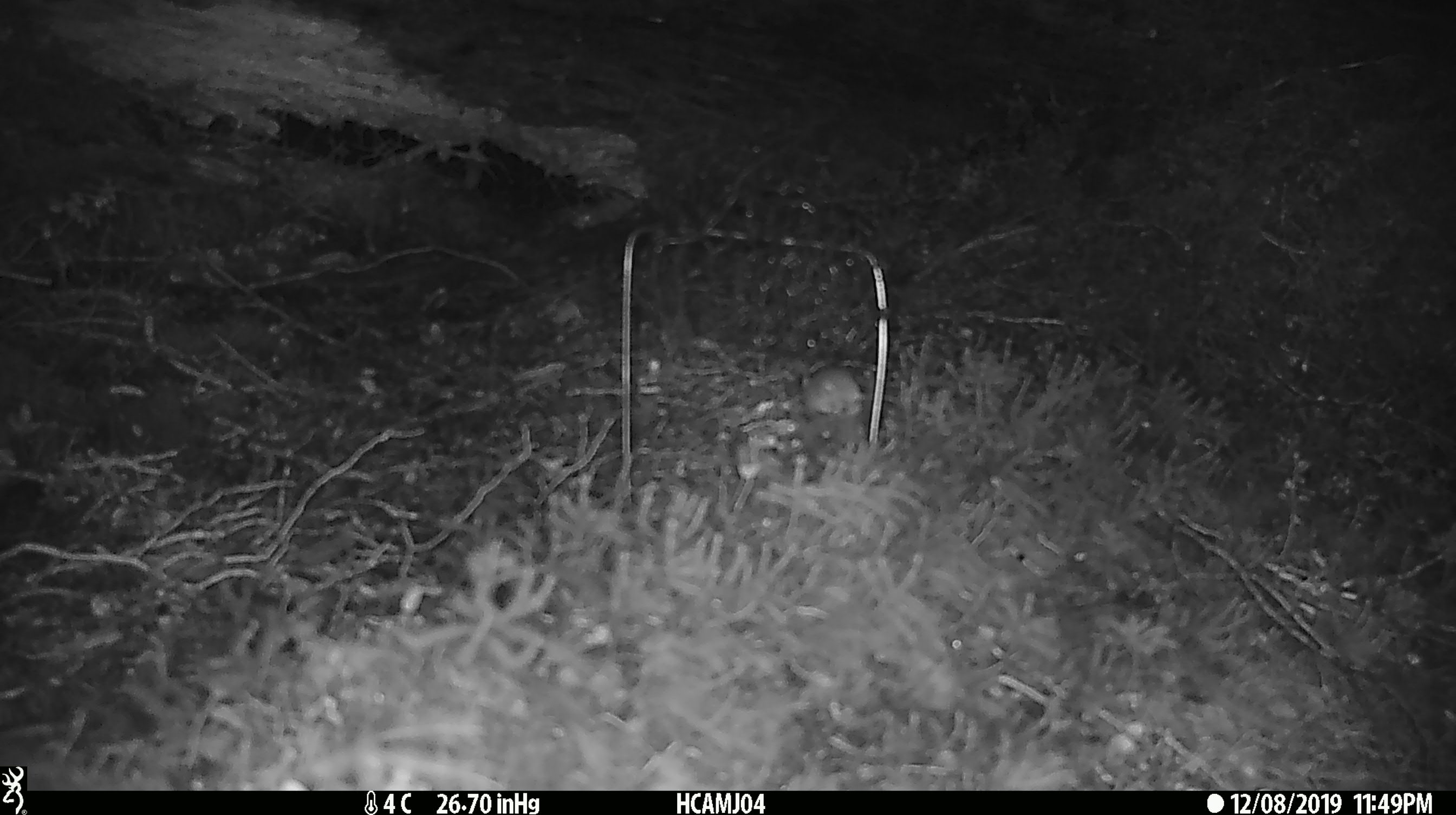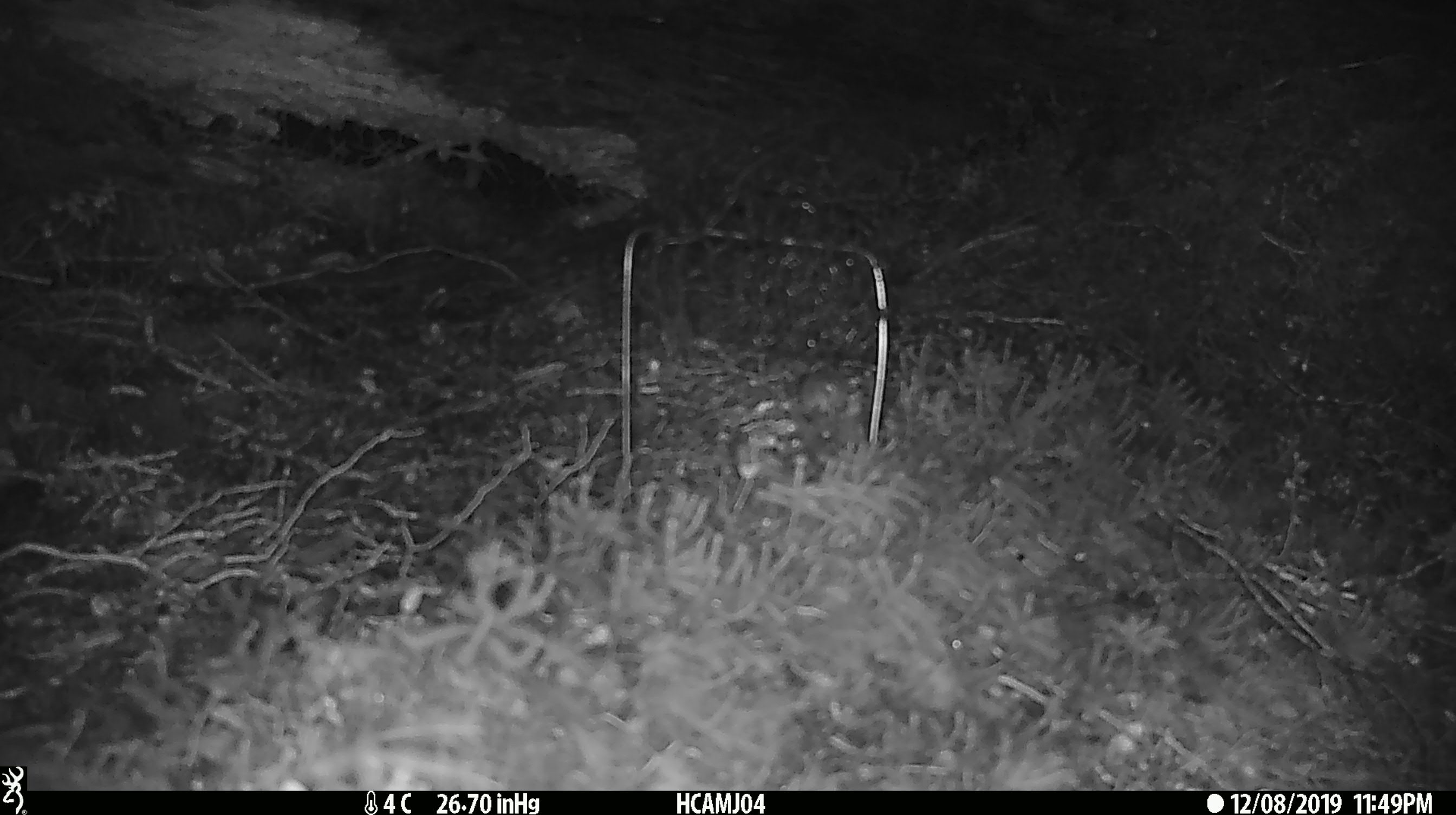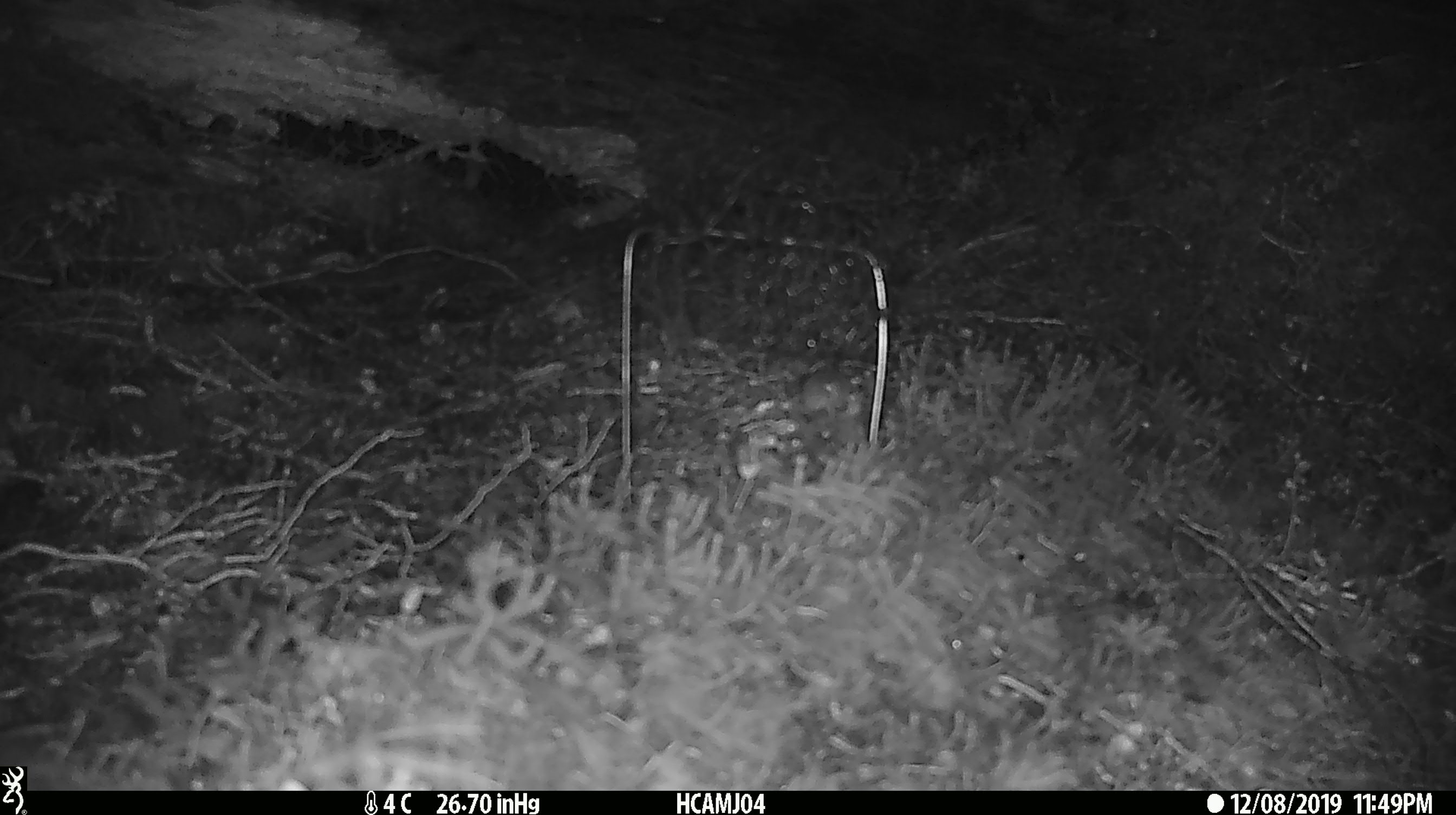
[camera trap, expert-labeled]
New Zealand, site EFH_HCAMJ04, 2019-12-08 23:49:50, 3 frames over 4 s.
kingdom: Animalia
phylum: Chordata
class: Mammalia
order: Rodentia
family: Muridae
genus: Mus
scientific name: Mus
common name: mouse